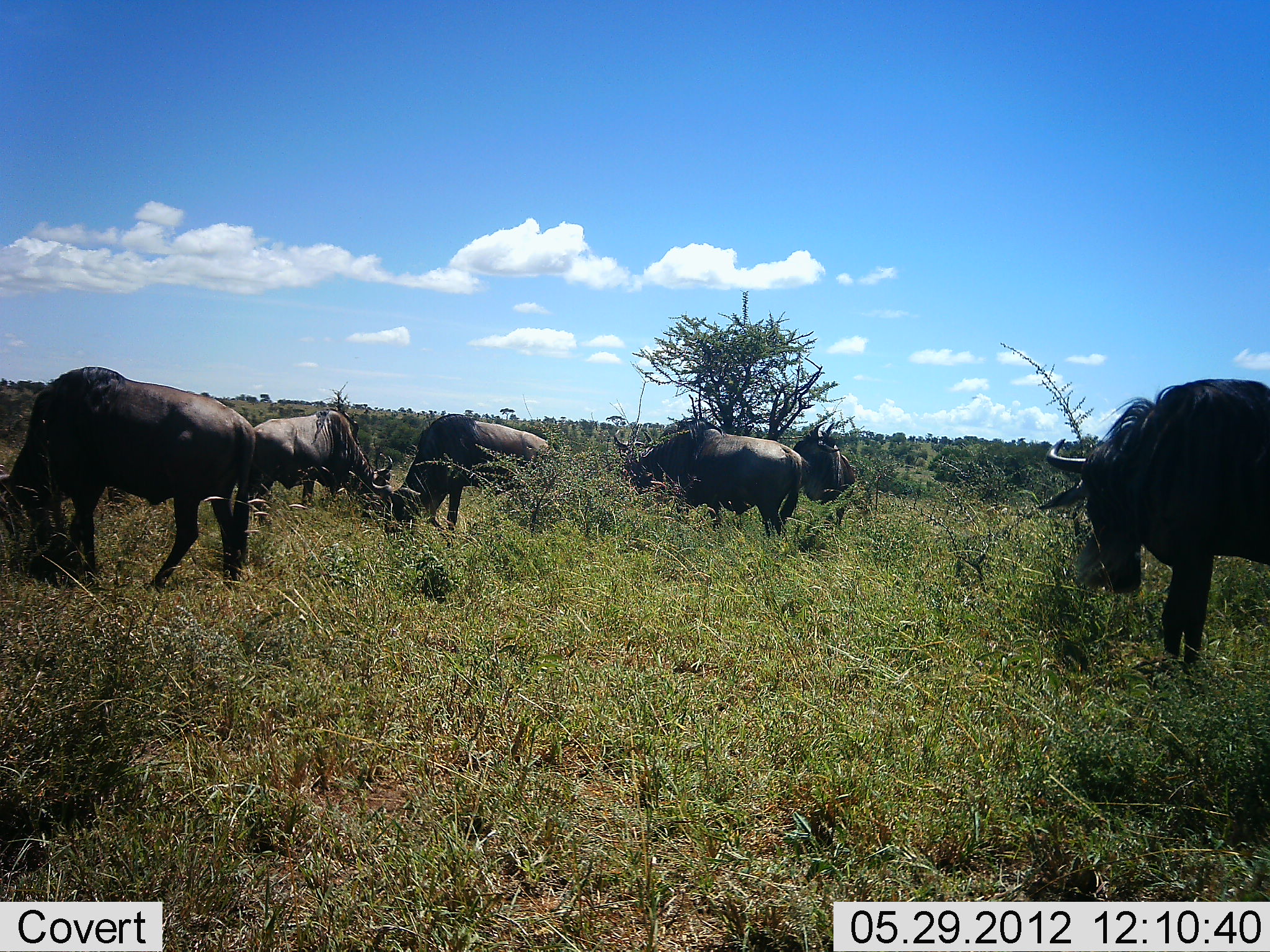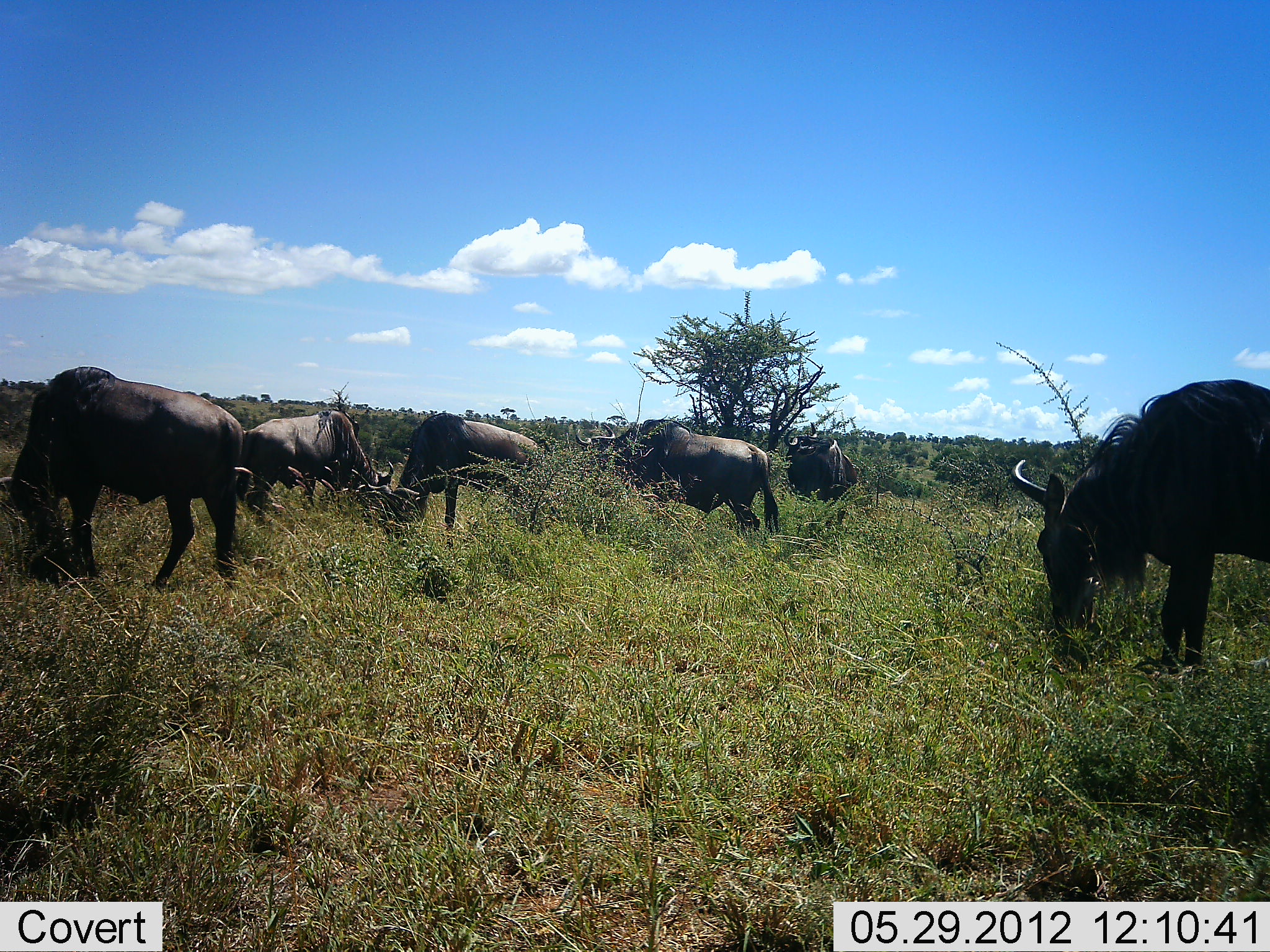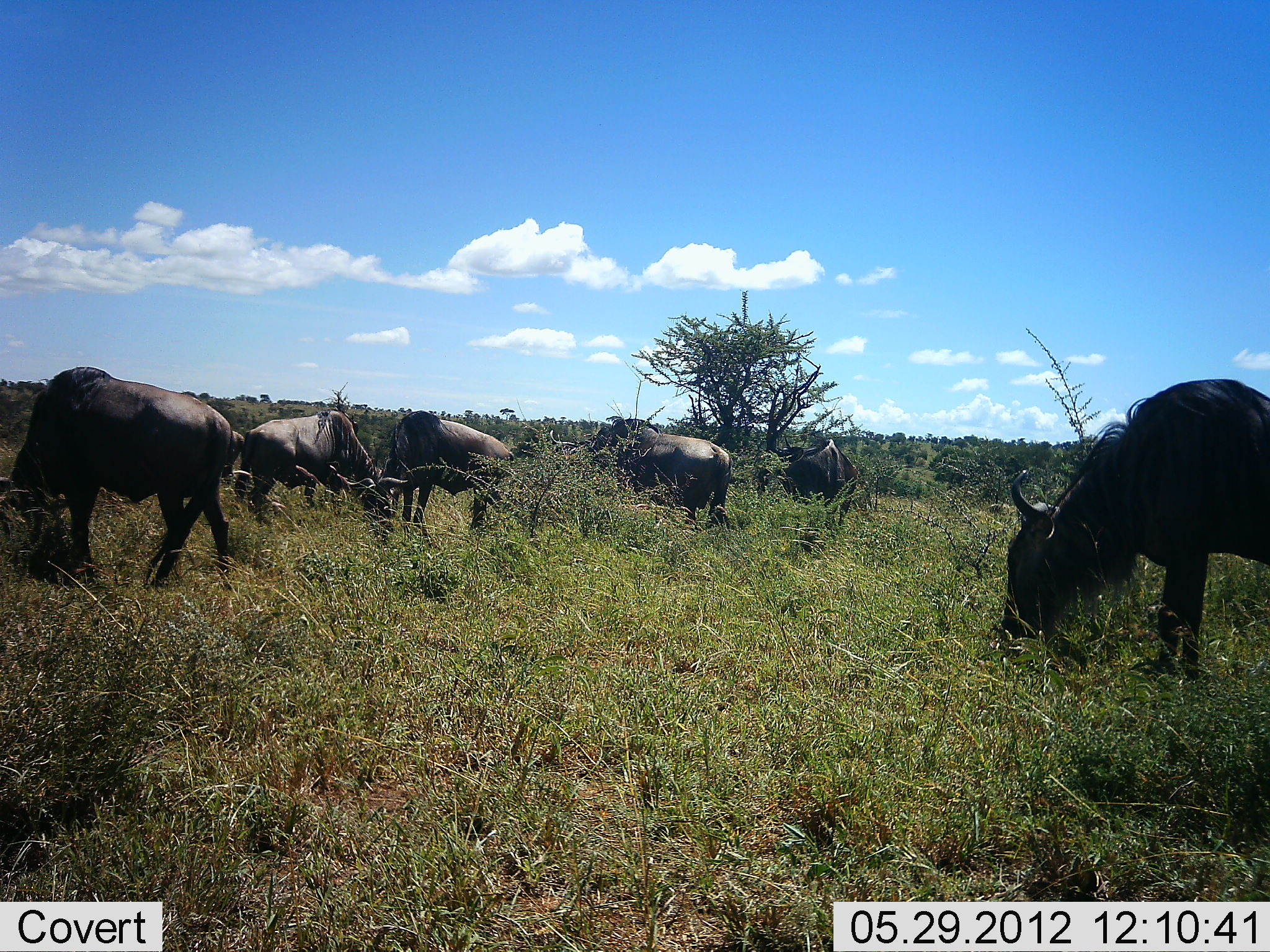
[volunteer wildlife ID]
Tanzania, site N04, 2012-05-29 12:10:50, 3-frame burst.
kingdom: Animalia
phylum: Chordata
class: Mammalia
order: Artiodactyla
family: Bovidae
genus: Connochaetes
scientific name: Connochaetes taurinus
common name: blue wildebeest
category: wildebeest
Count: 6.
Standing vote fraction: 50%.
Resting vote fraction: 0%.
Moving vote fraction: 30%.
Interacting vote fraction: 0%.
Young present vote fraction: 0%.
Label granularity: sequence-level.